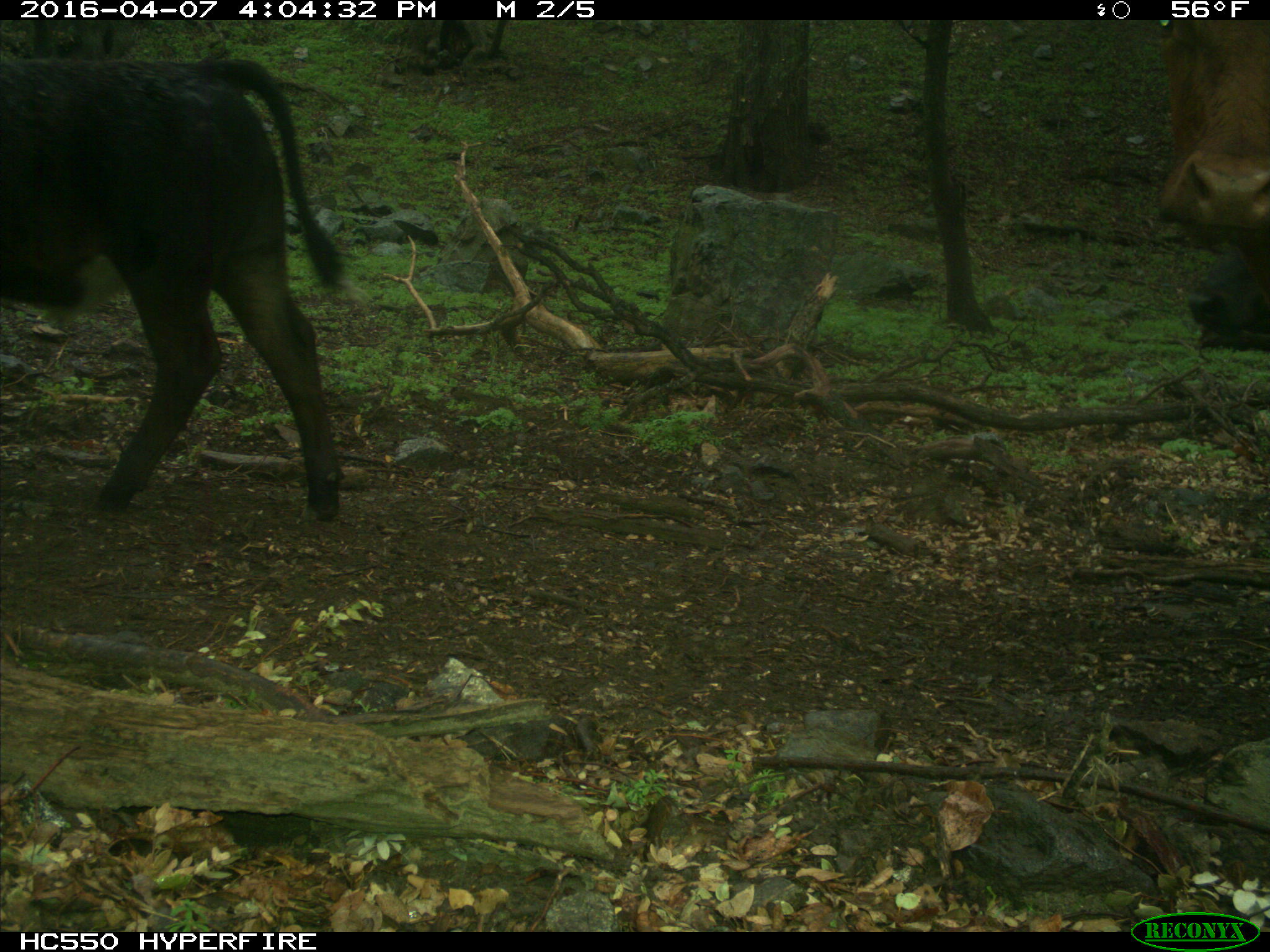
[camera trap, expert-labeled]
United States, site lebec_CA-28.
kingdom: Animalia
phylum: Chordata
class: Mammalia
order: Artiodactyla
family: Bovidae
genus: Bos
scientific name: Bos taurus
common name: domestic cow